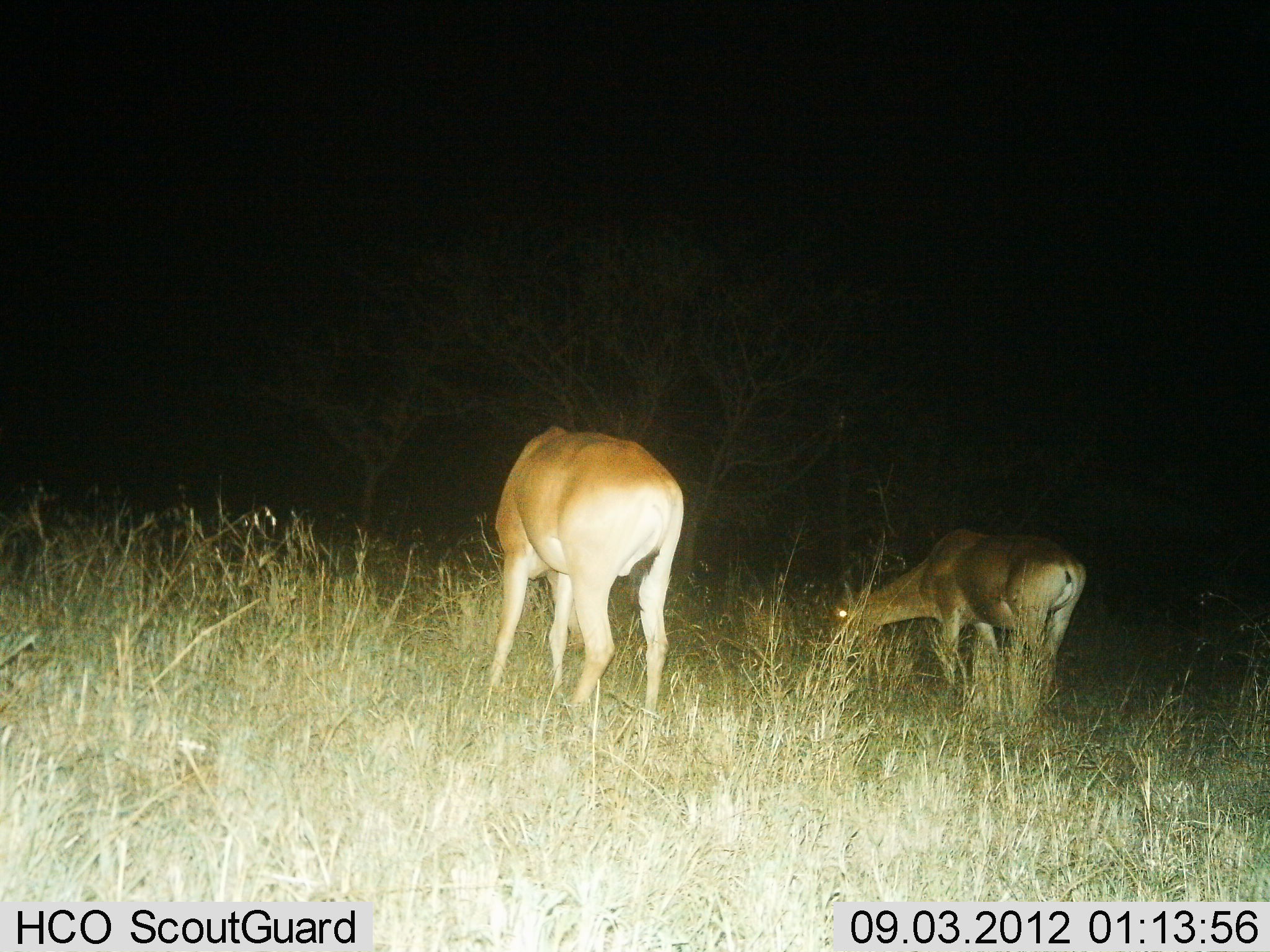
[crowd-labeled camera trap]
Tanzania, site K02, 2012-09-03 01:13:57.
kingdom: Animalia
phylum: Chordata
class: Mammalia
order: Artiodactyla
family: Bovidae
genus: Redunca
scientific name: Redunca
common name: reedbuck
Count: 2.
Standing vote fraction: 38%.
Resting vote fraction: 0%.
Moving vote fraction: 0%.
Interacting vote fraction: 0%.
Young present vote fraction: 12%.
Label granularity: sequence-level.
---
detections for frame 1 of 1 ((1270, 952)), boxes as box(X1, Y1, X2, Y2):
animal: box(485, 421, 688, 721); box(830, 524, 1090, 718)